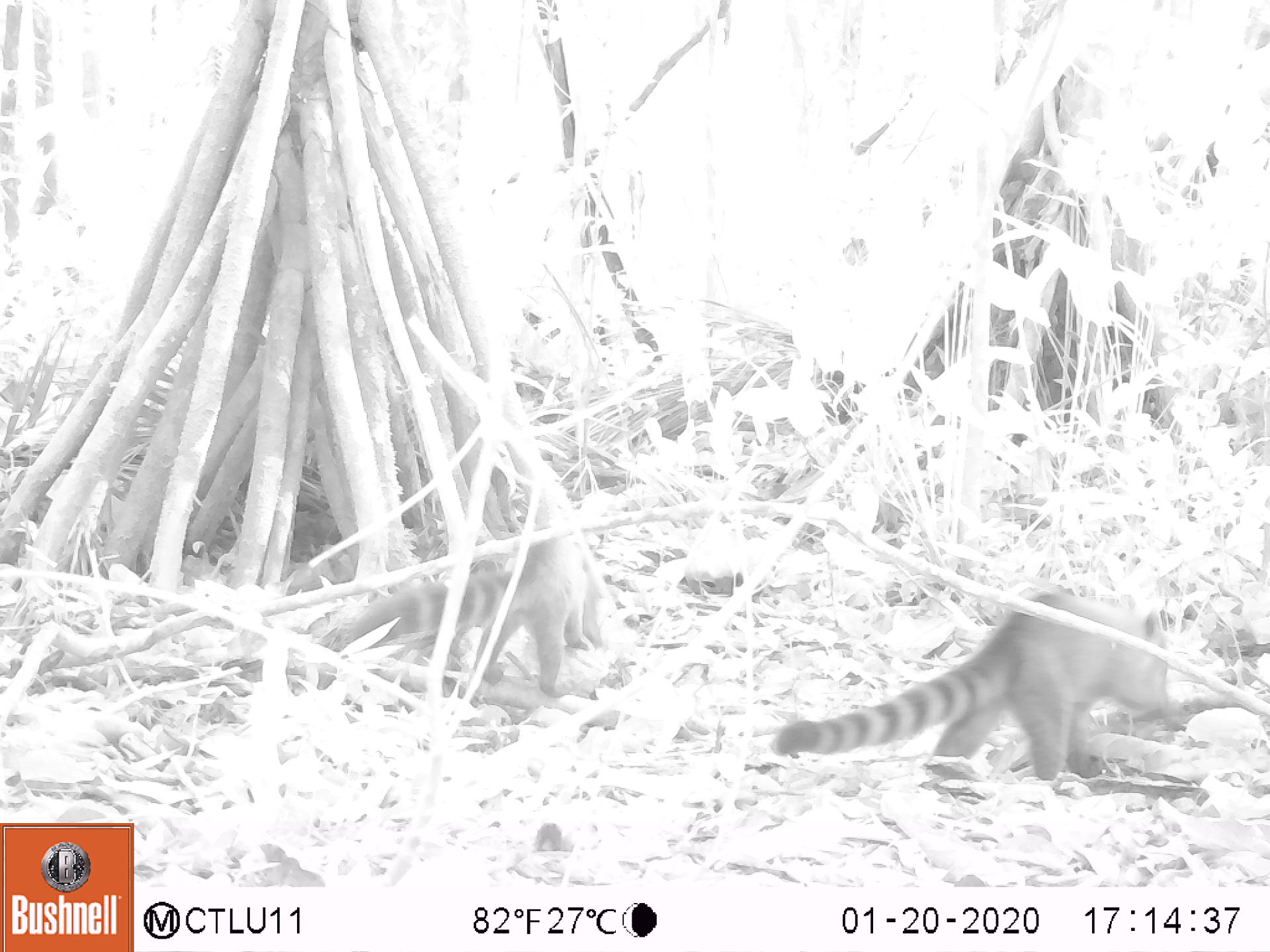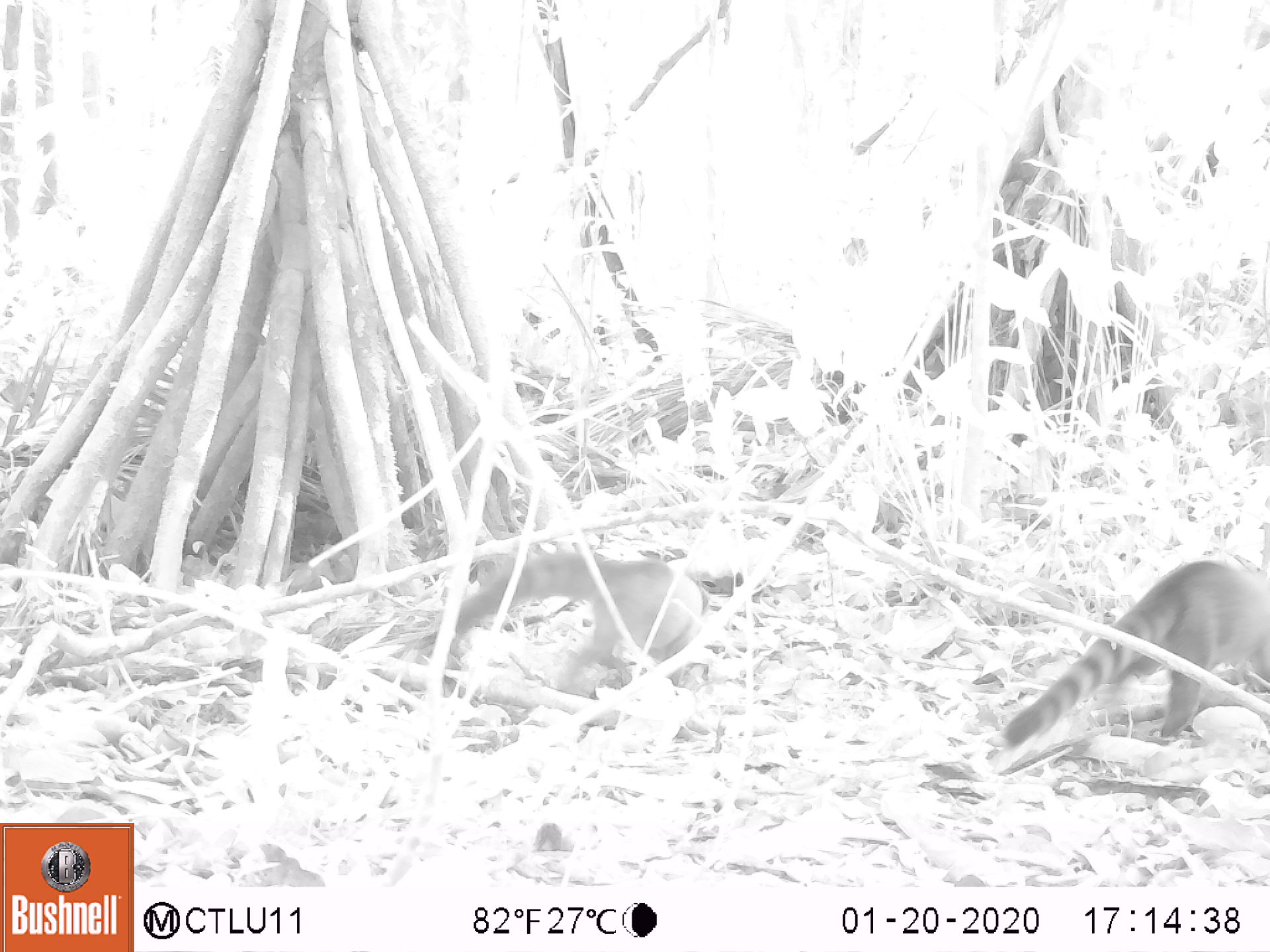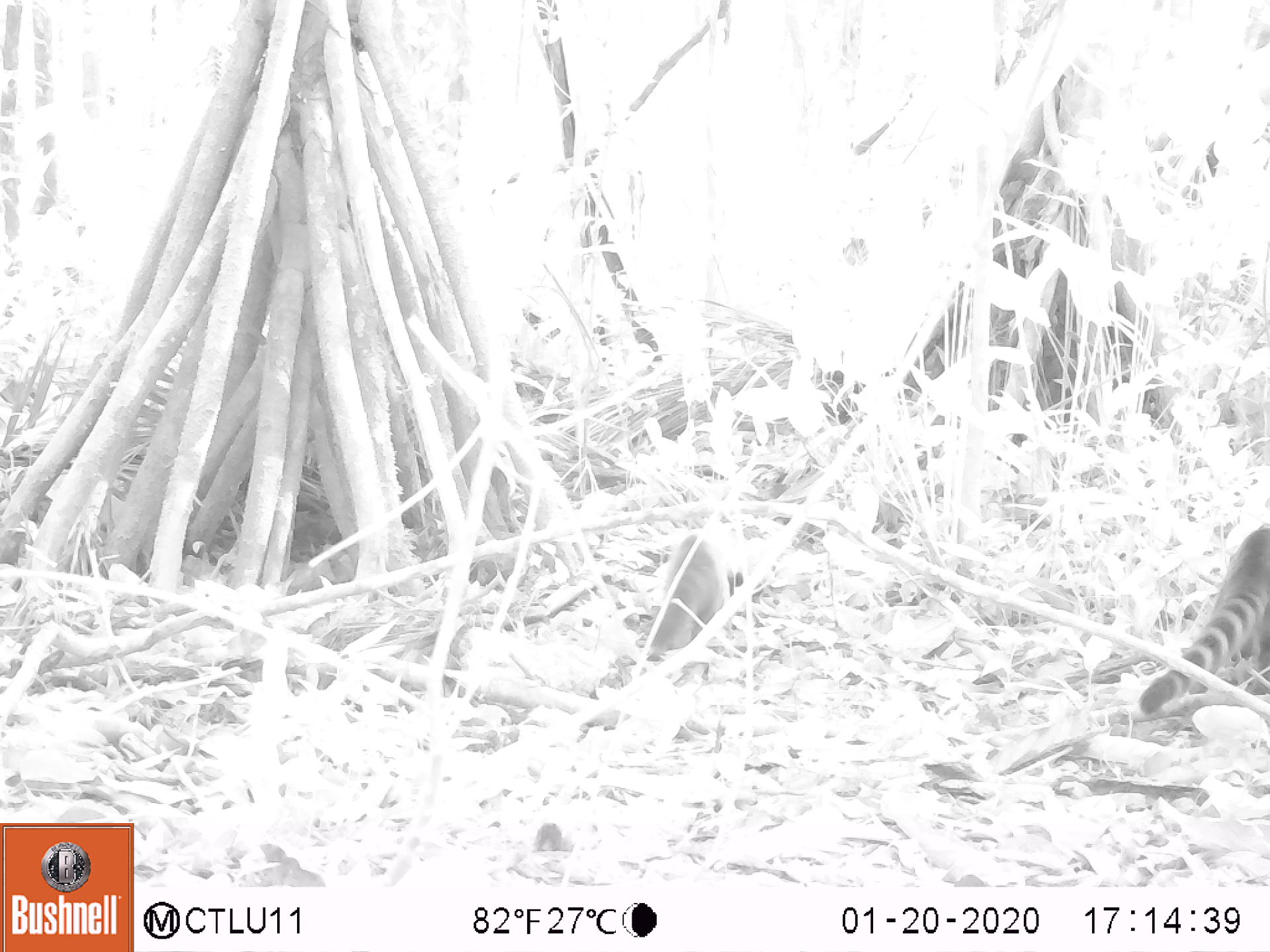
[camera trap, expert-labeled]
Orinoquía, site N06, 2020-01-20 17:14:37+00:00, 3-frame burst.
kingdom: Animalia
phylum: Chordata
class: Mammalia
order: Carnivora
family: Procyonidae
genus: Nasua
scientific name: Nasua nasua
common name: south american coati